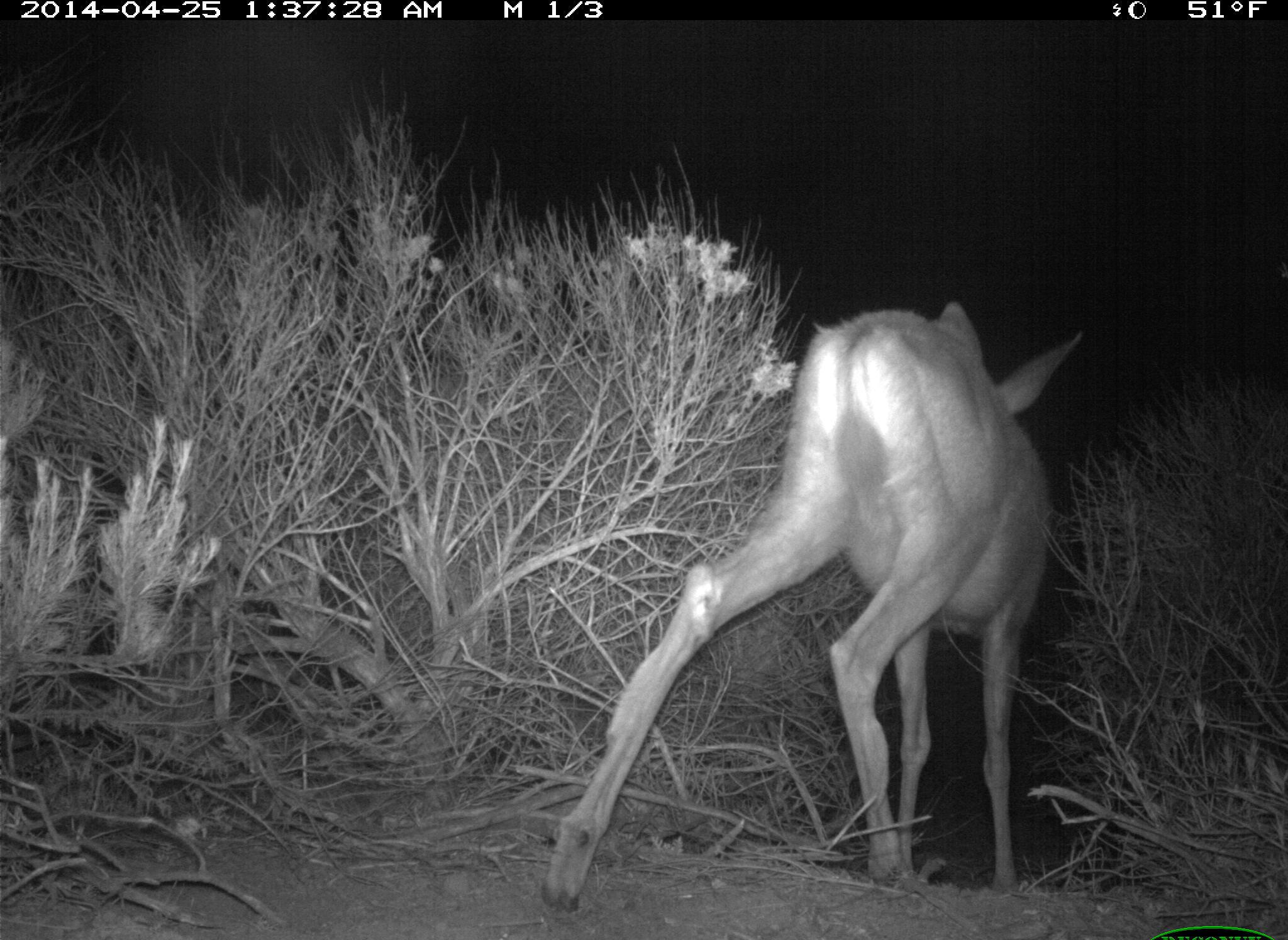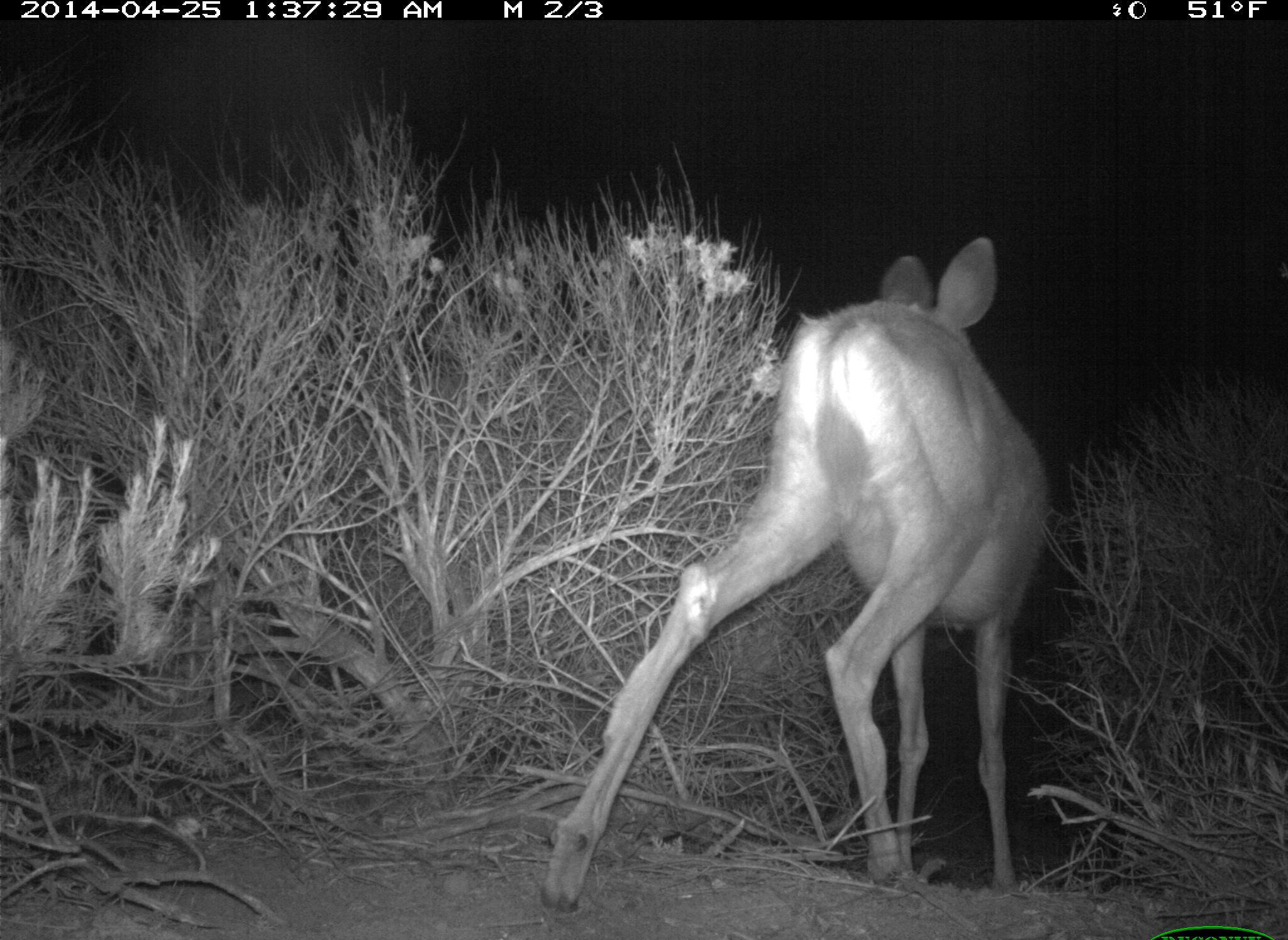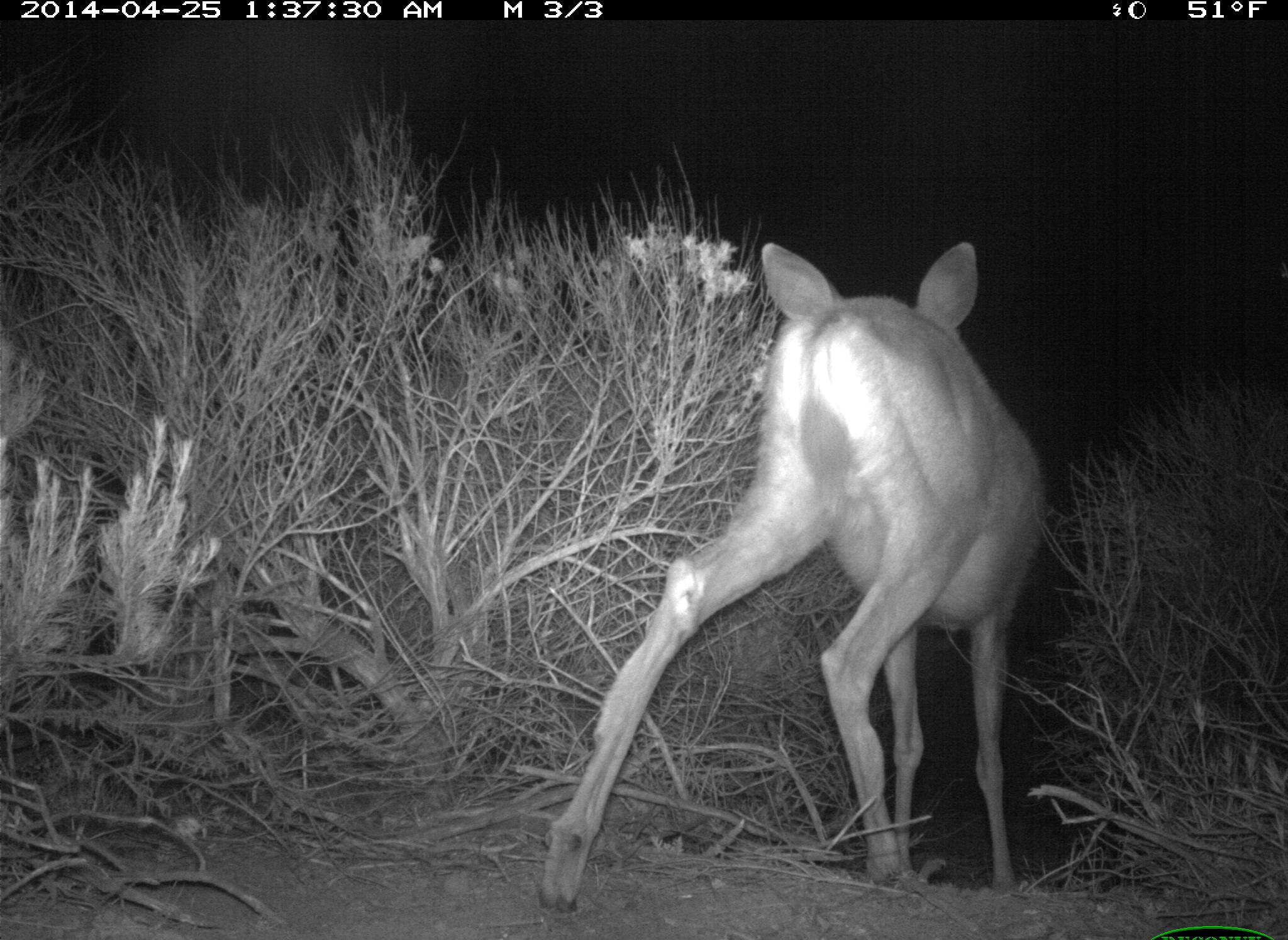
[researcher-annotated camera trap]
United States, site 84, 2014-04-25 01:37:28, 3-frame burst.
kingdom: Animalia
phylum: Chordata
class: Mammalia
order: Artiodactyla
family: Cervidae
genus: Odocoileus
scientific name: Odocoileus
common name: deer